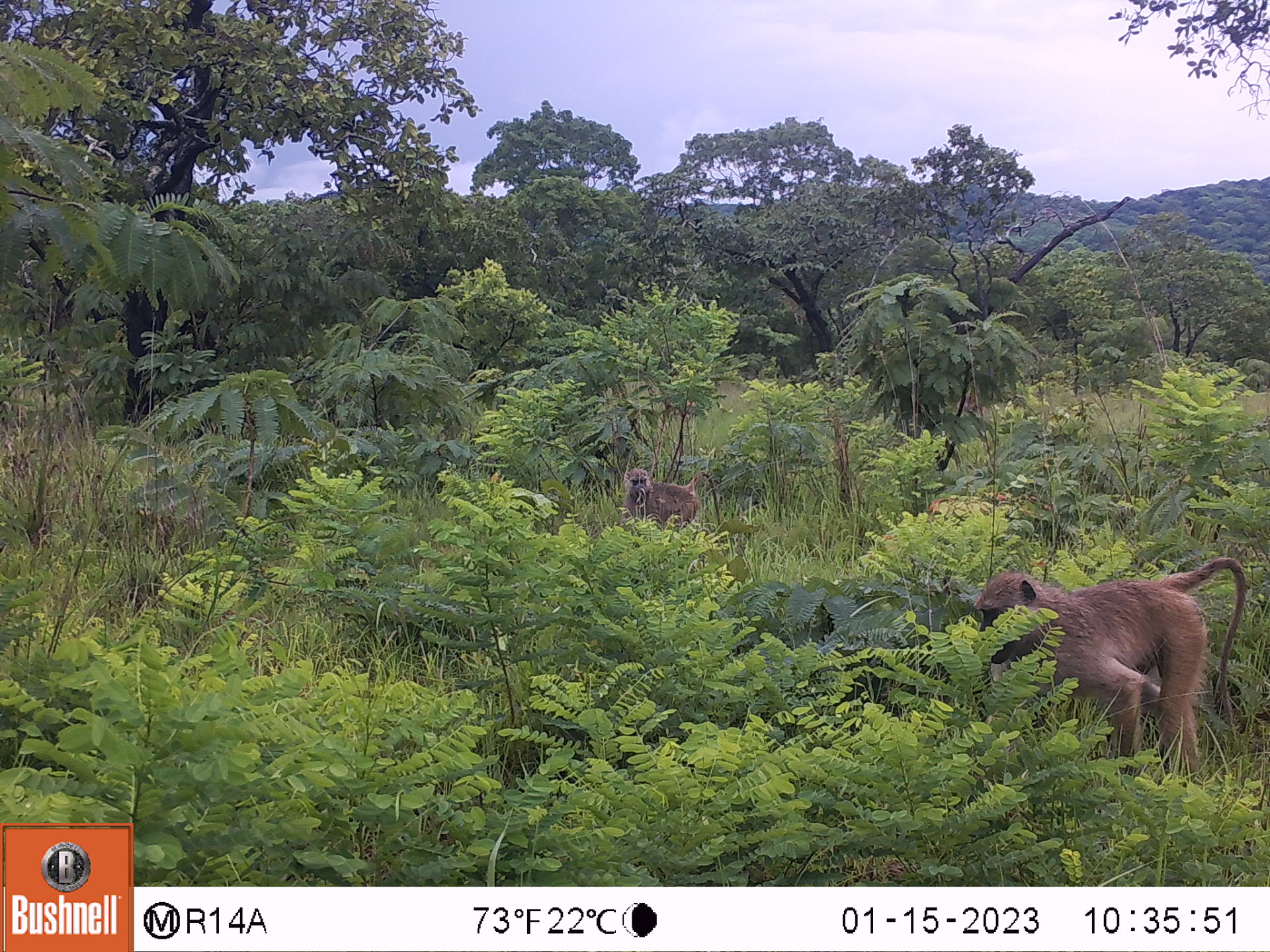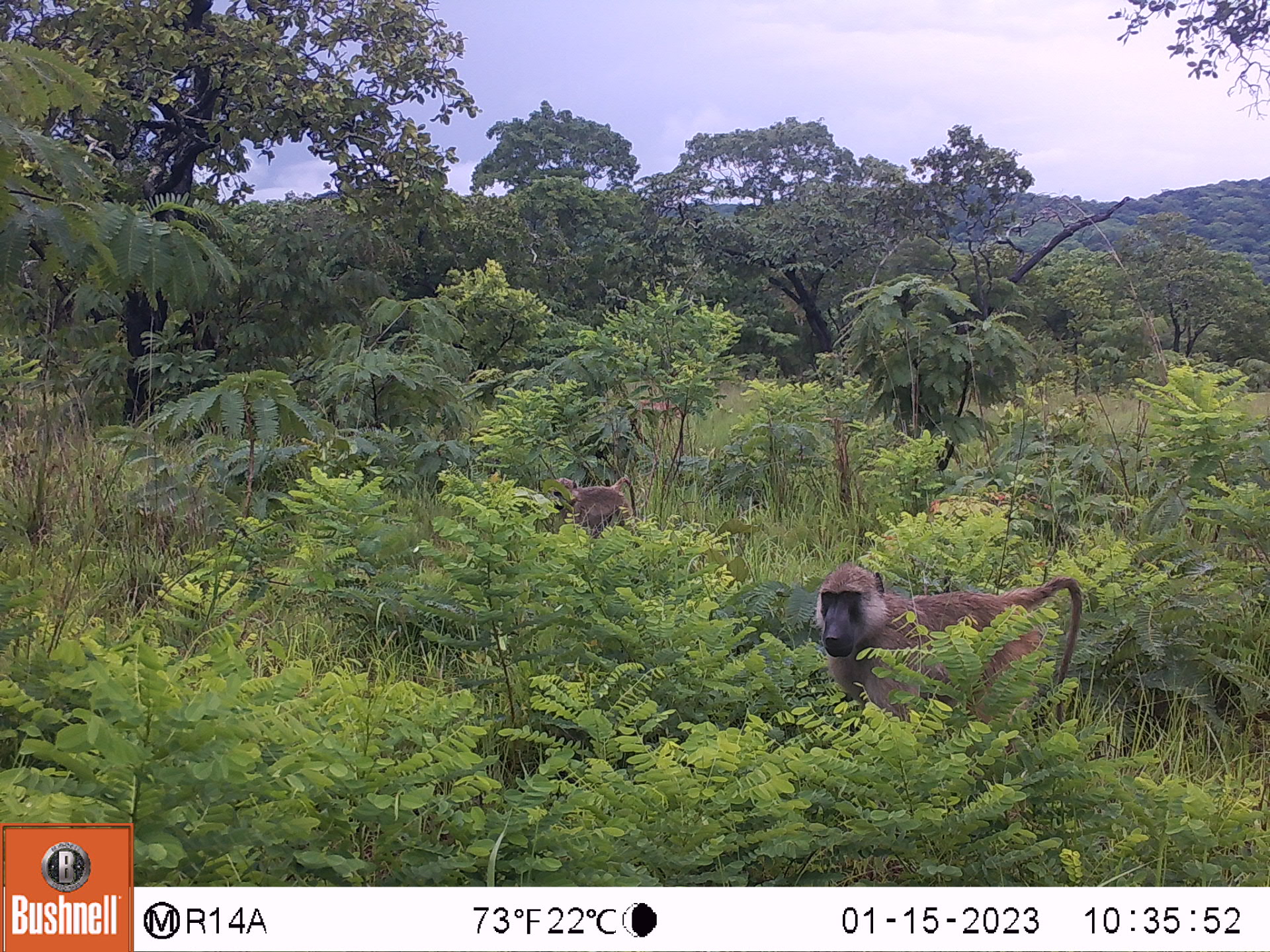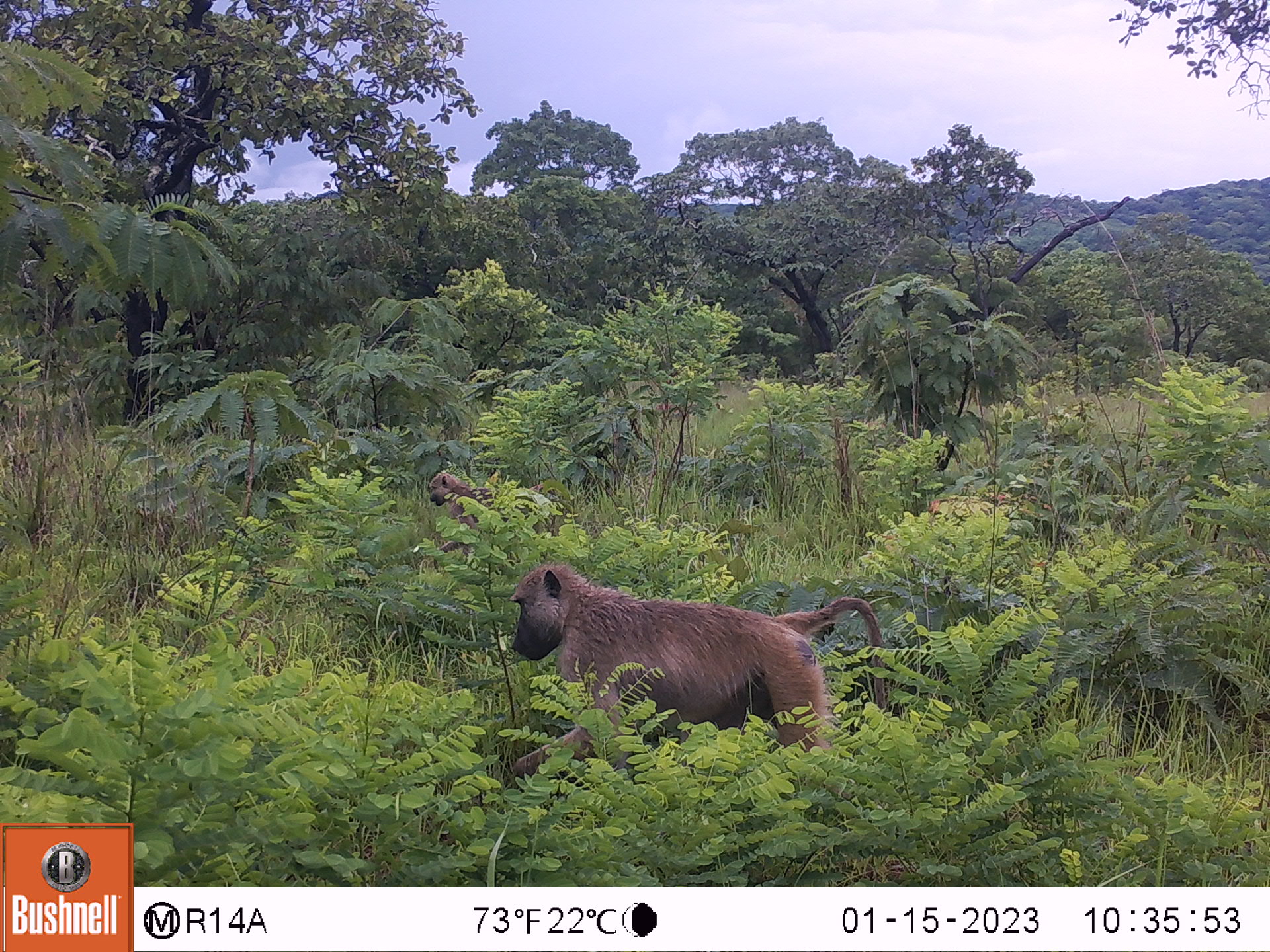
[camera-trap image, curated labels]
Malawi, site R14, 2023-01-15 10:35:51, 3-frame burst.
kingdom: Animalia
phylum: Chordata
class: Mammalia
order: Primates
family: Cercopithecidae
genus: Papio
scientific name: Papio cynocephalus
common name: yellow baboon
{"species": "yellow baboon (Papio cynocephalus)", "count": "2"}